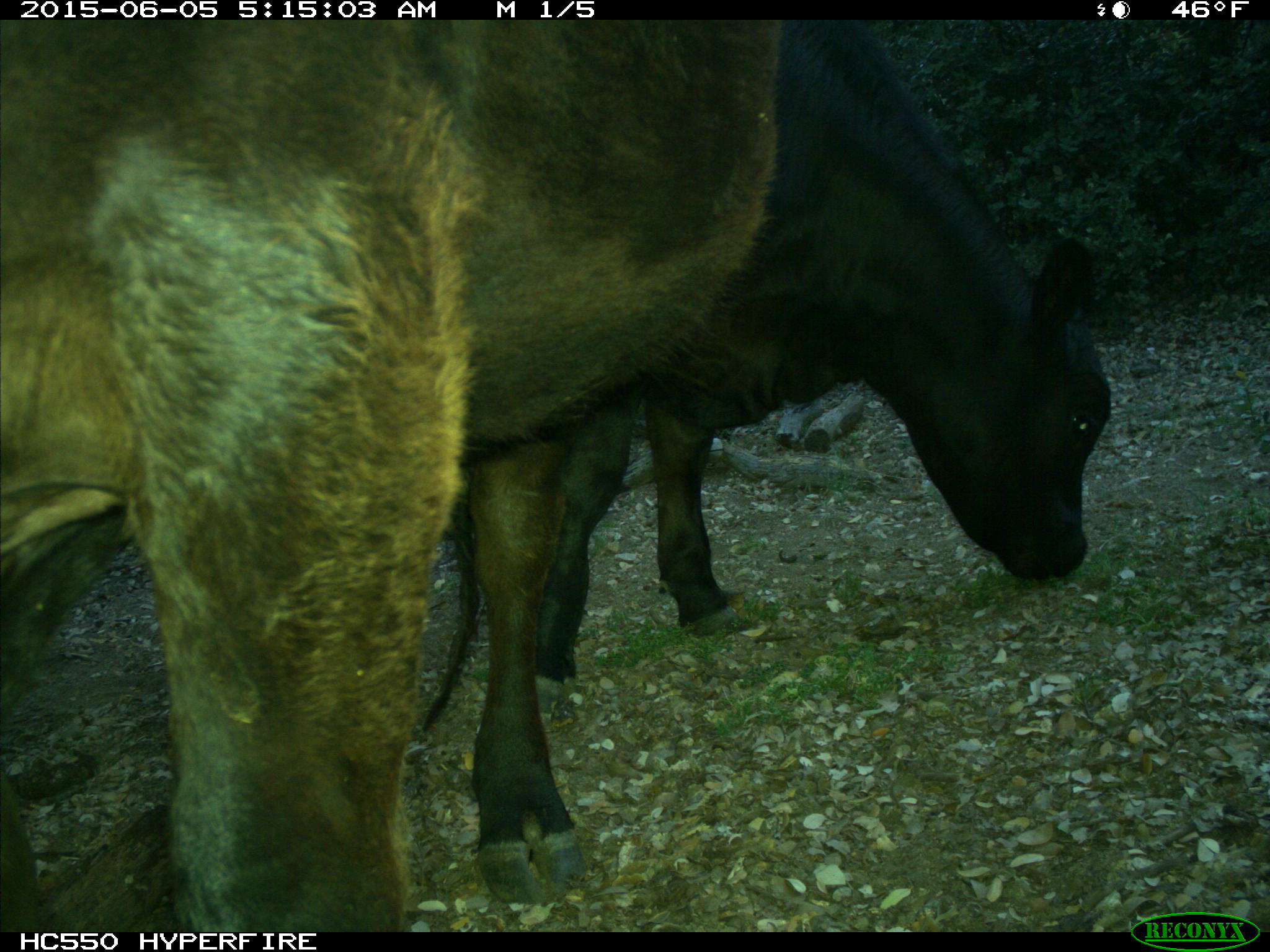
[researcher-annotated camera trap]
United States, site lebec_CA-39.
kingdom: Animalia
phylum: Chordata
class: Mammalia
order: Artiodactyla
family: Bovidae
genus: Bos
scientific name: Bos taurus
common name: domestic cow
Bos taurus (domestic cow).